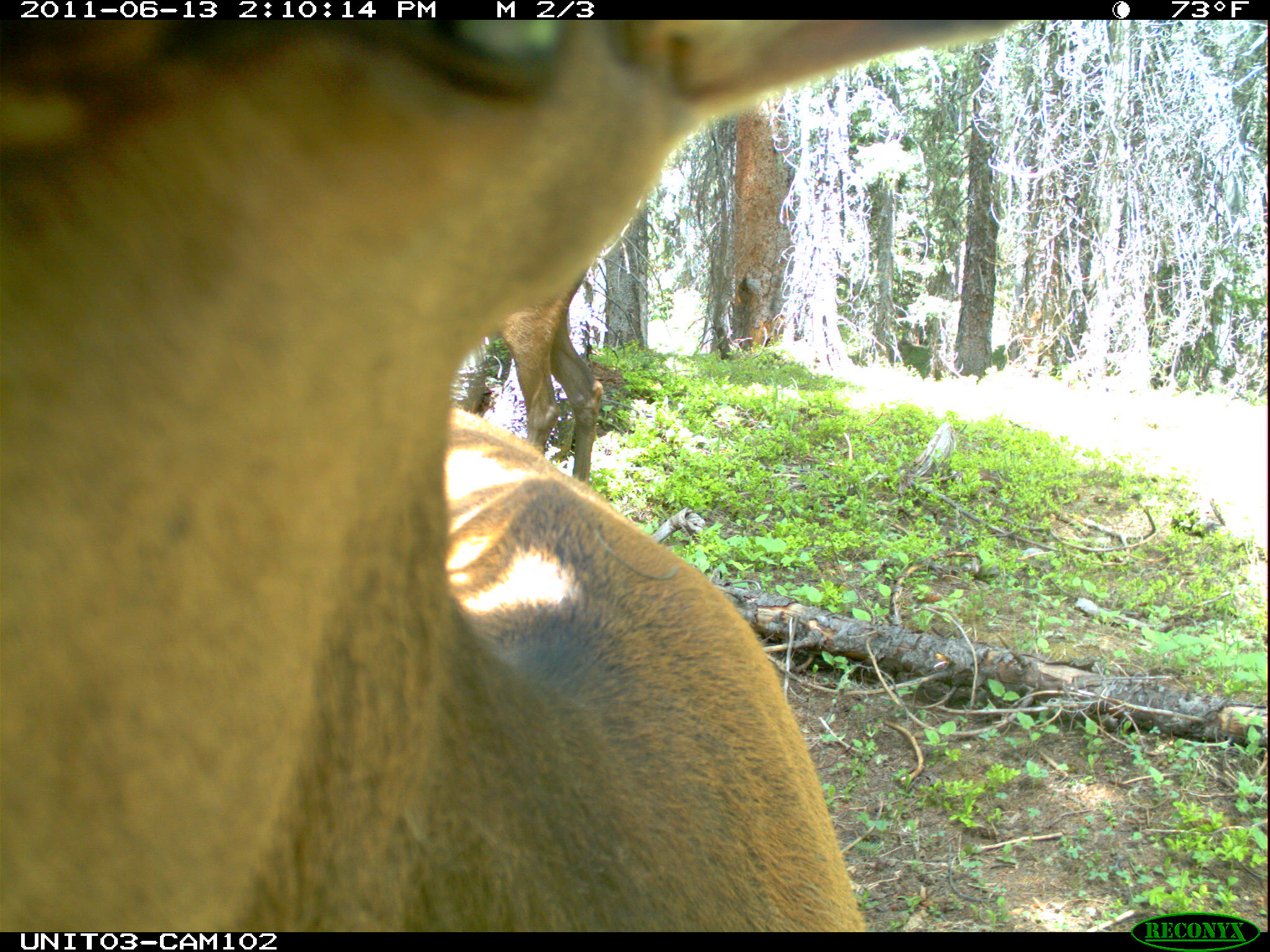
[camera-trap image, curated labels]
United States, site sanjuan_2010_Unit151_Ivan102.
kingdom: Animalia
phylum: Chordata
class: Mammalia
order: Artiodactyla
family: Cervidae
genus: Cervus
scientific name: Cervus elaphus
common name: red deer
Cervus elaphus (red deer).